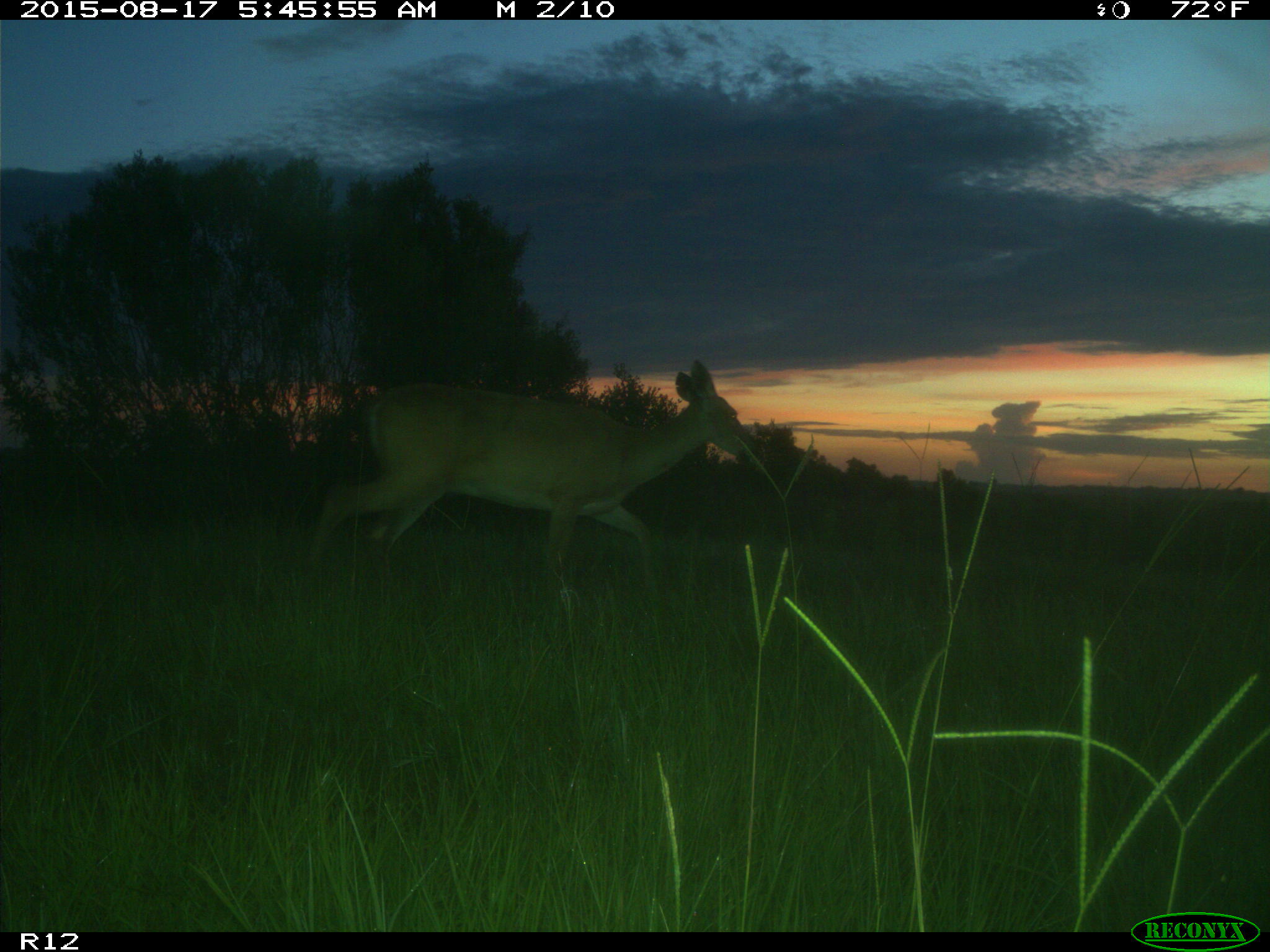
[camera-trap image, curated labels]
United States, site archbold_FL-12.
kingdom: Animalia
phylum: Chordata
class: Mammalia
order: Artiodactyla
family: Cervidae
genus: Odocoileus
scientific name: Odocoileus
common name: deer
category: unidentified deer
Unidentified deer (deer) (Odocoileus).